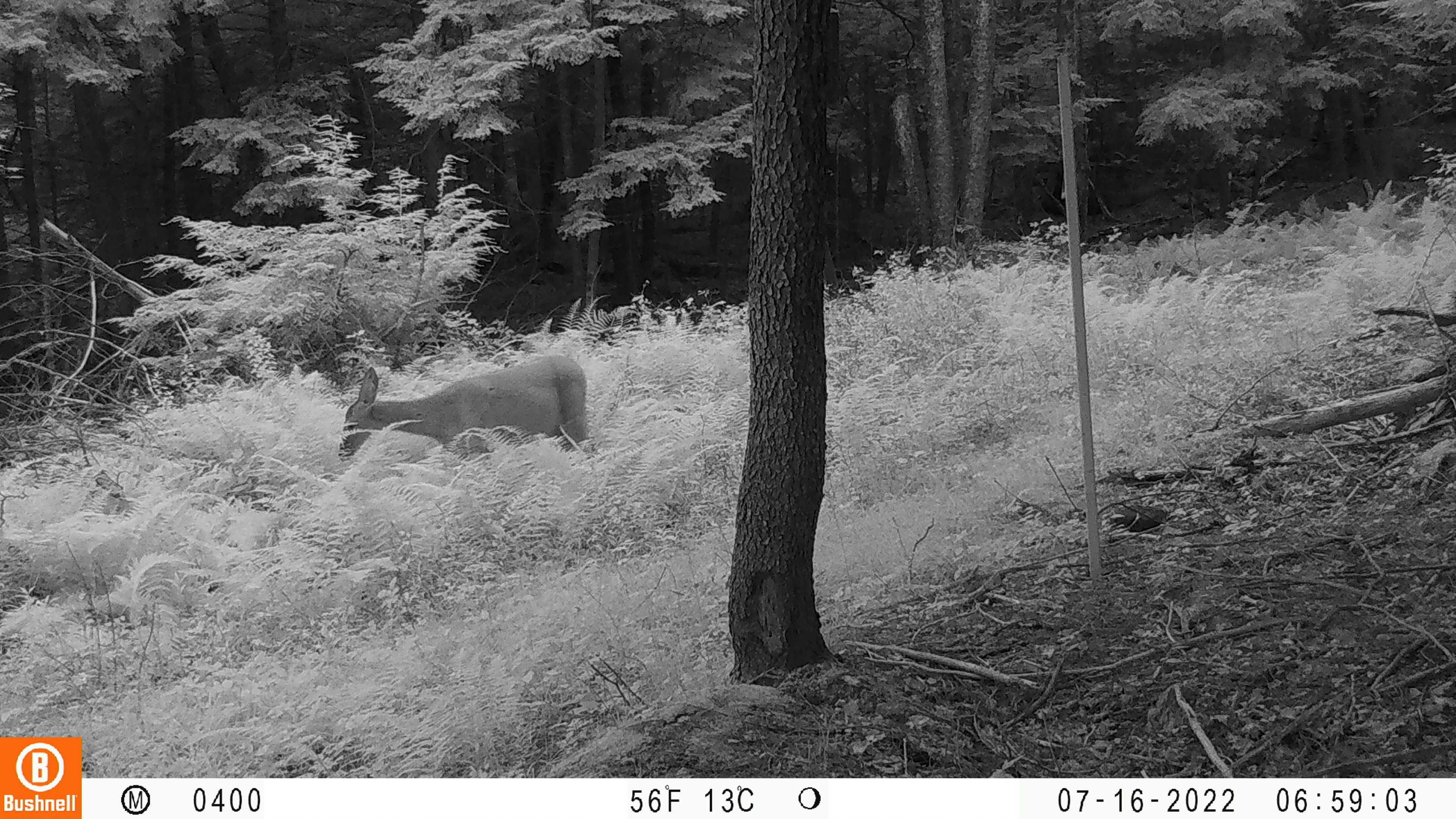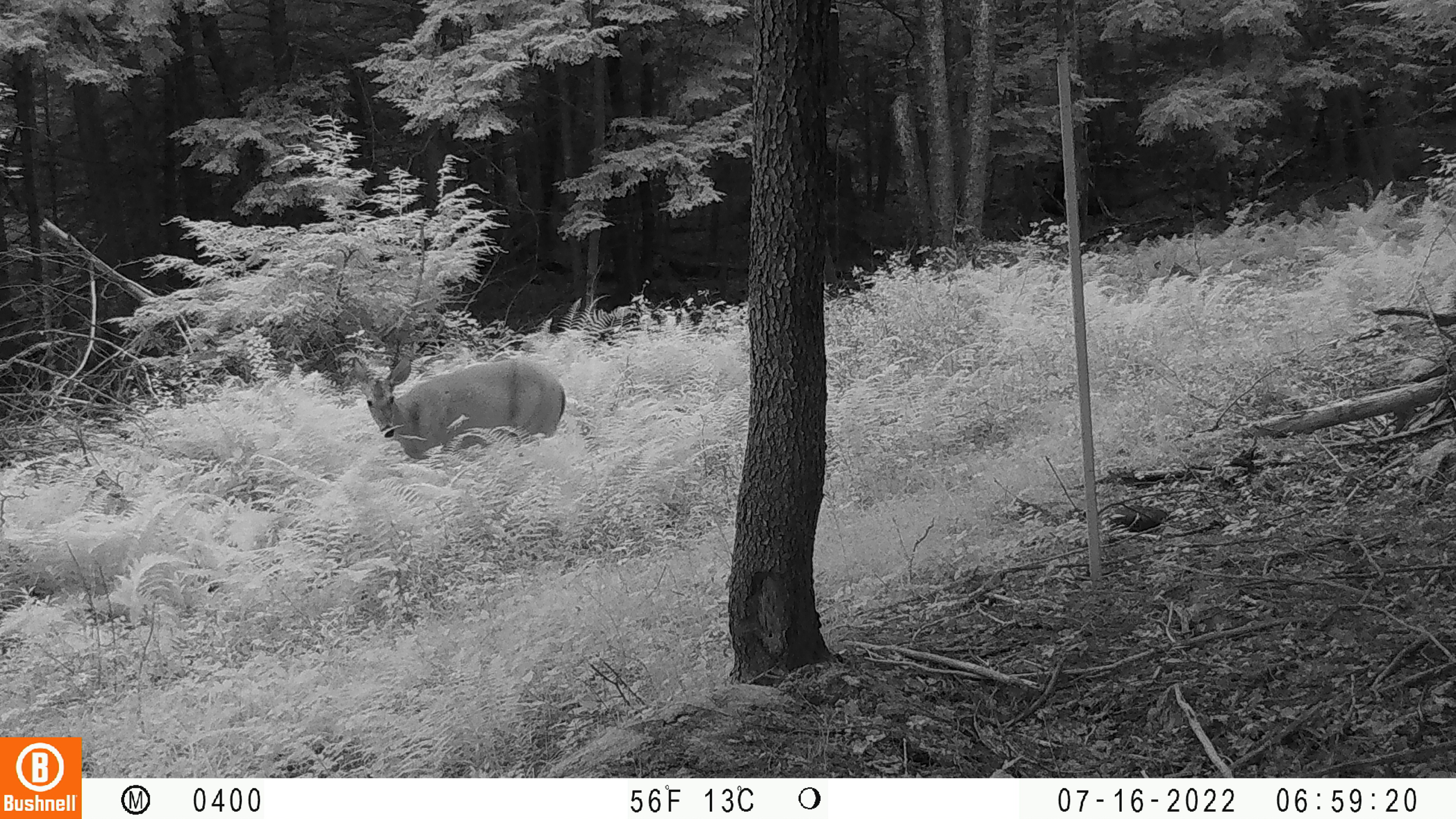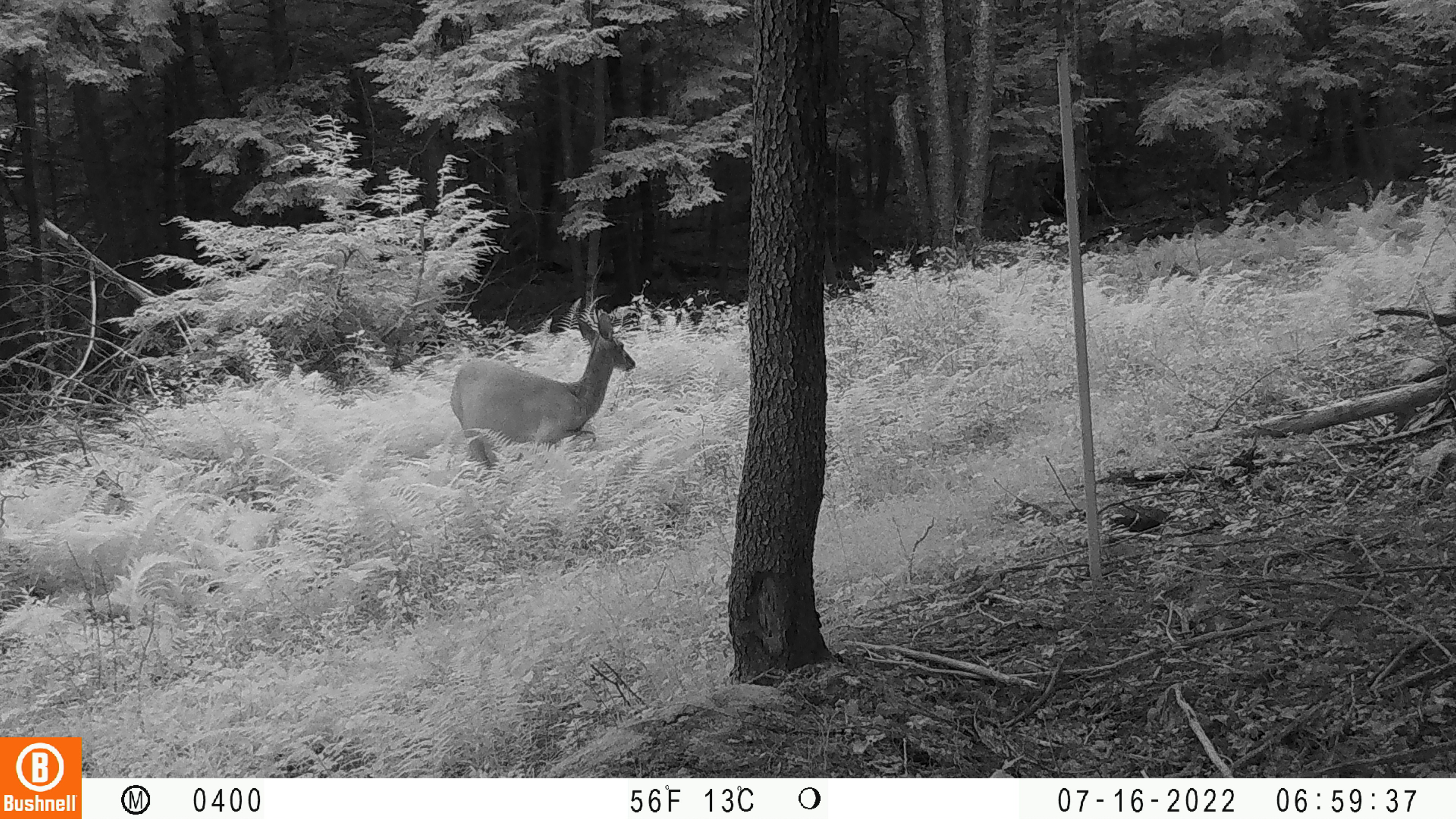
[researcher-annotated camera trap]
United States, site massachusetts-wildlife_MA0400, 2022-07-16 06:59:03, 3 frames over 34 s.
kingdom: Animalia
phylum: Chordata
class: Mammalia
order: Artiodactyla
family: Cervidae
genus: Odocoileus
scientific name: Odocoileus virginianus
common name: white-tailed deer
White-tailed deer (Odocoileus virginianus).